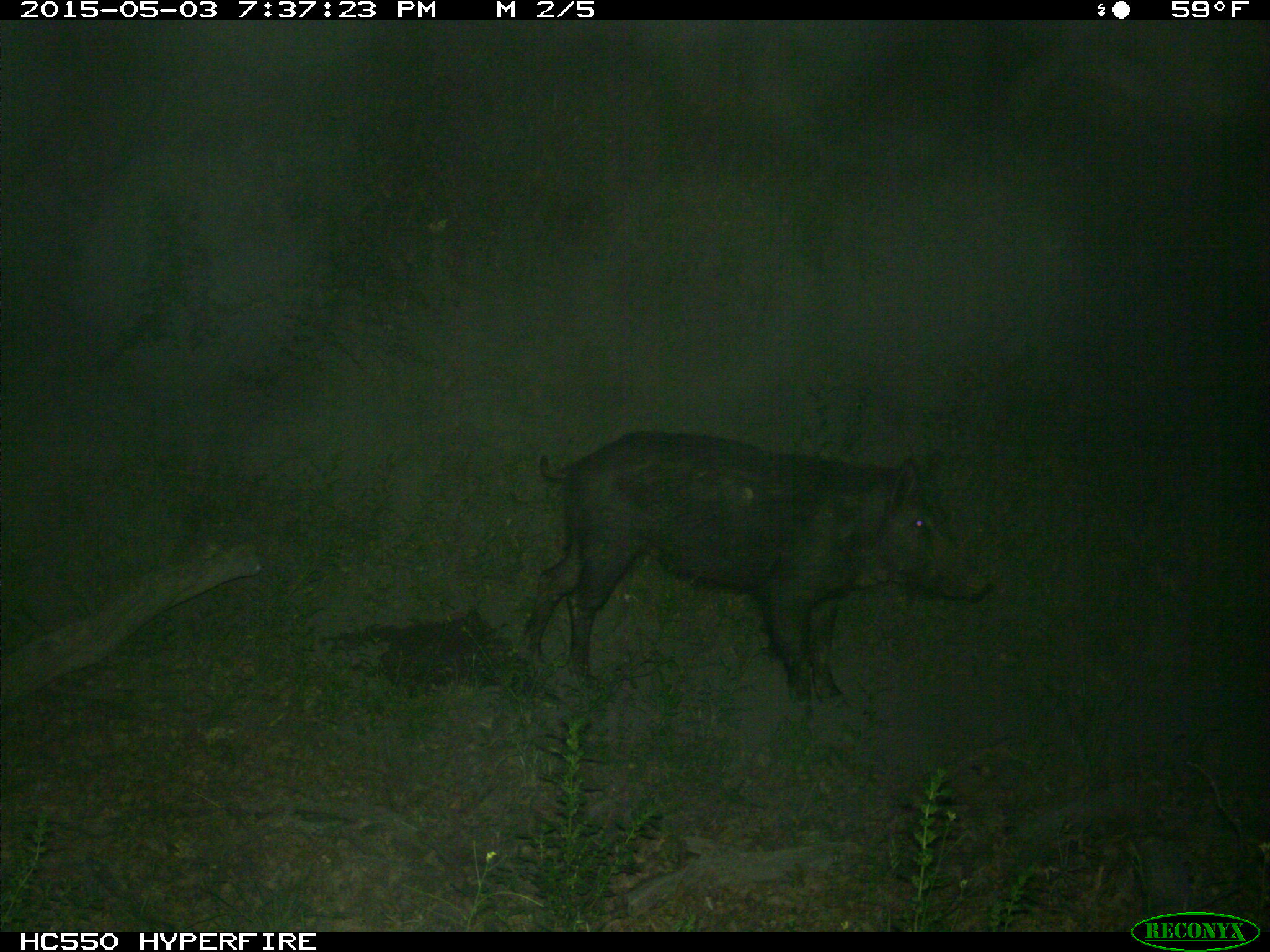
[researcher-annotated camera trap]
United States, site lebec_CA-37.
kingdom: Animalia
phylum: Chordata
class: Mammalia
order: Artiodactyla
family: Suidae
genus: Sus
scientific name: Sus scrofa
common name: wild boar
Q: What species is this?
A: Sus scrofa (wild boar).